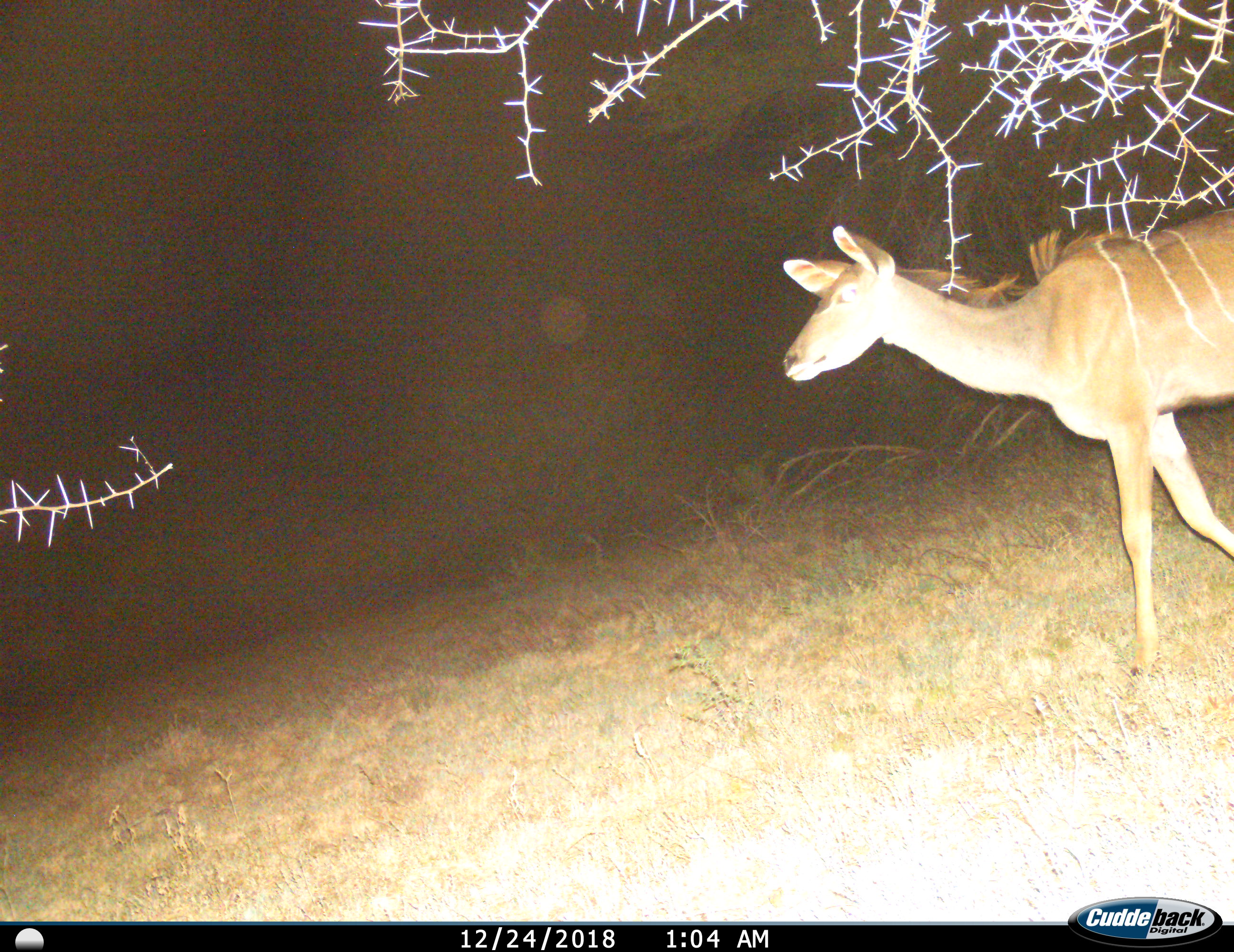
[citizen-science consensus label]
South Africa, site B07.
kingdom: Animalia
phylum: Chordata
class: Mammalia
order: Artiodactyla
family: Bovidae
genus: Tragelaphus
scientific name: Tragelaphus strepsiceros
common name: greater kudu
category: kudu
Kudu (greater kudu) (Tragelaphus strepsiceros), count 1. Behavior (volunteer vote fractions): standing 11%, resting 0%, moving 89%, interacting 0%. Young present (vote fraction): 0%. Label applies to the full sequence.